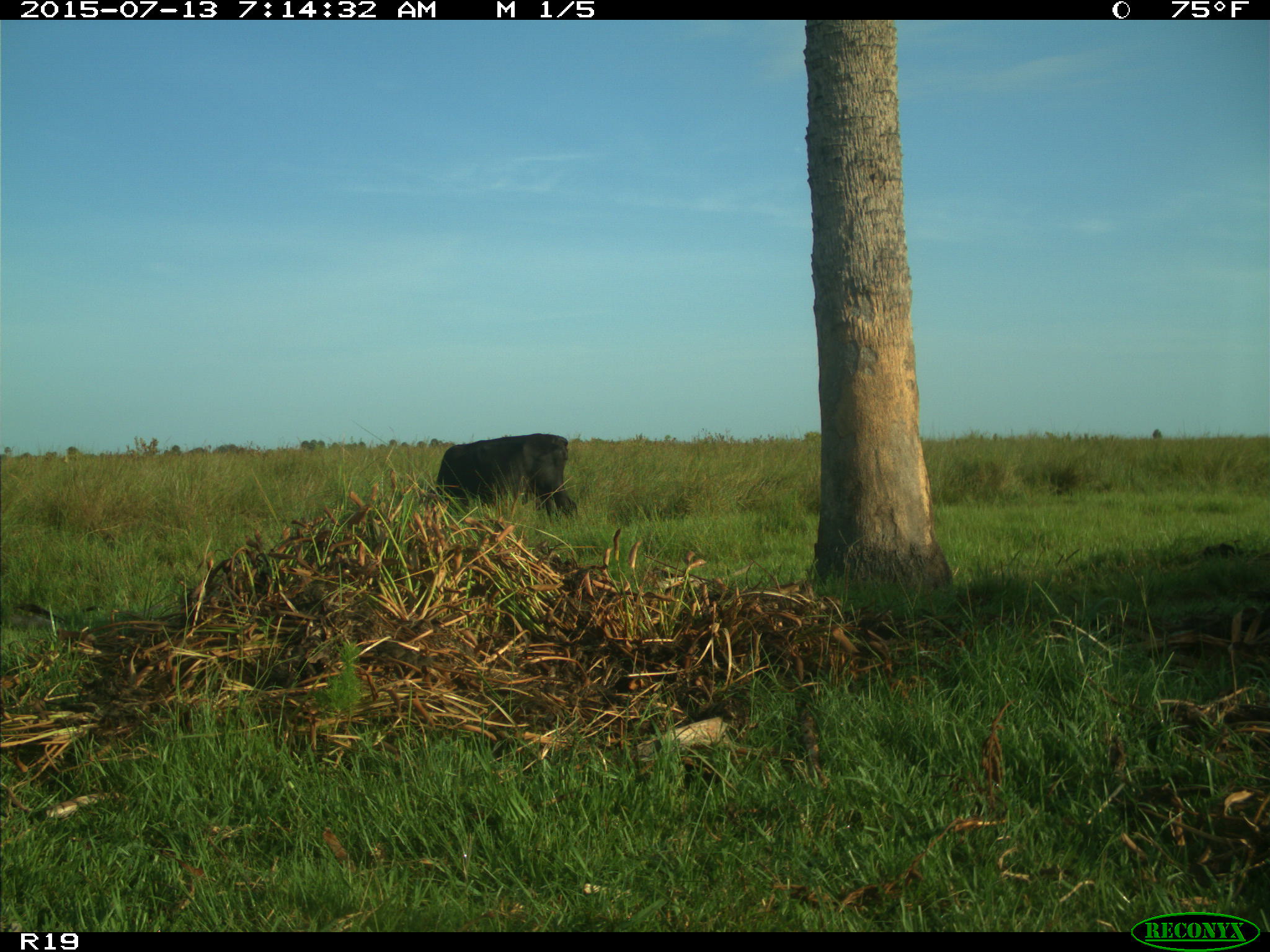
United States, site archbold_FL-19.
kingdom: Animalia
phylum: Chordata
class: Mammalia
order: Artiodactyla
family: Bovidae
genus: Bos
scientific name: Bos taurus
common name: domestic cow